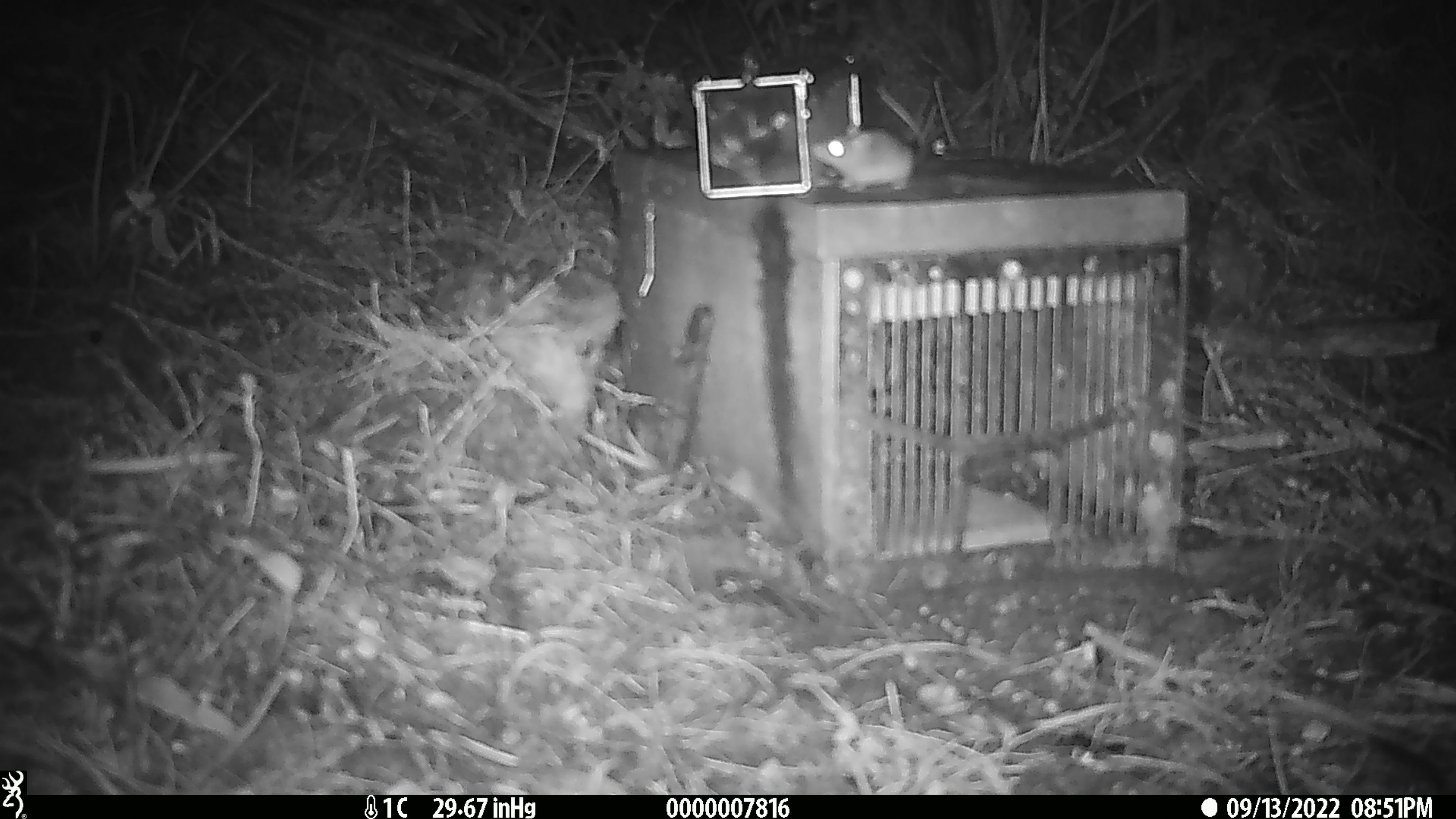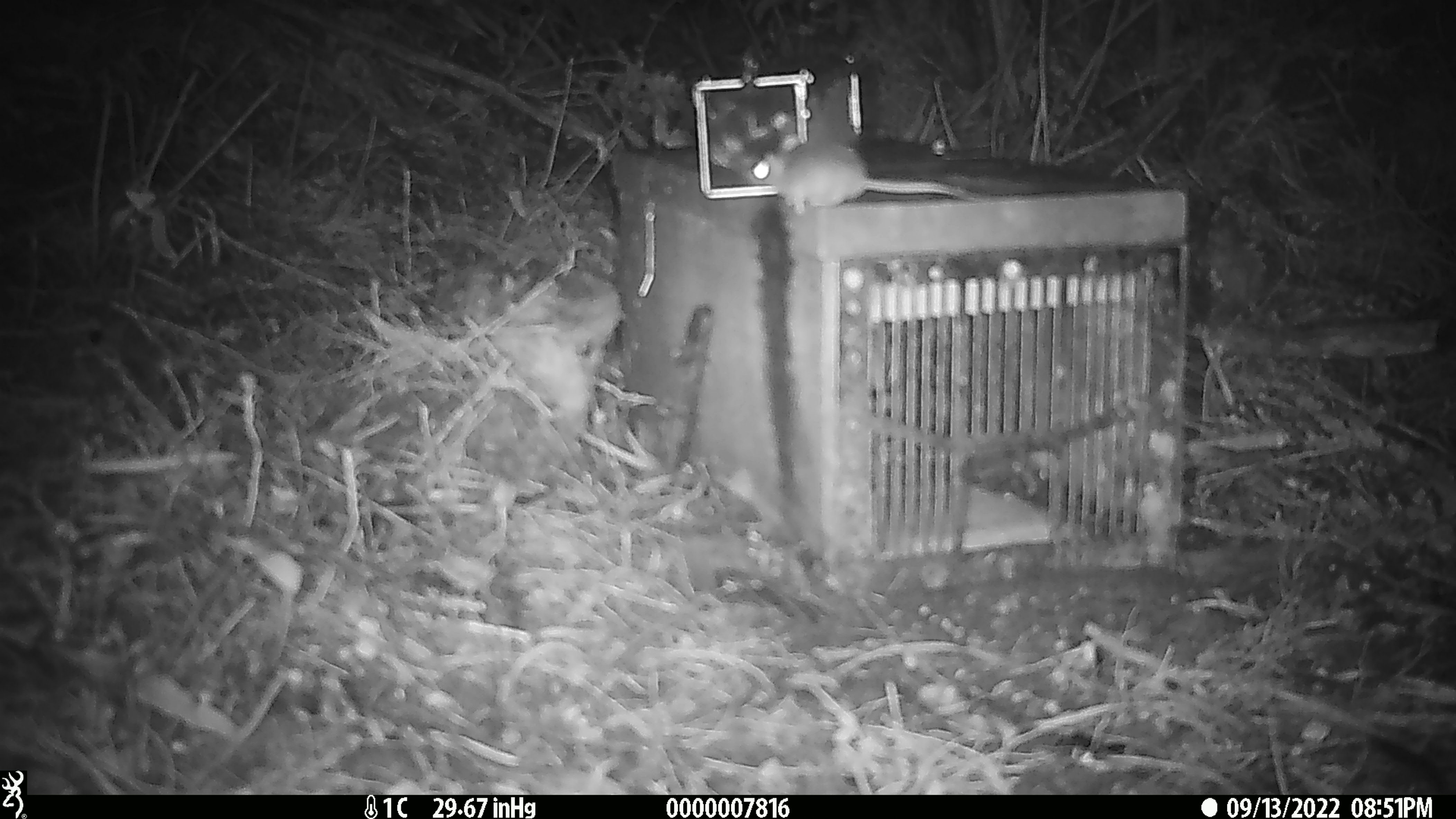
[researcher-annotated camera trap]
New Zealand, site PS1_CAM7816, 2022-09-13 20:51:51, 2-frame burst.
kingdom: Animalia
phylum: Chordata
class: Mammalia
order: Rodentia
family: Muridae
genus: Mus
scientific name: Mus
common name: mouse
Mouse (Mus).